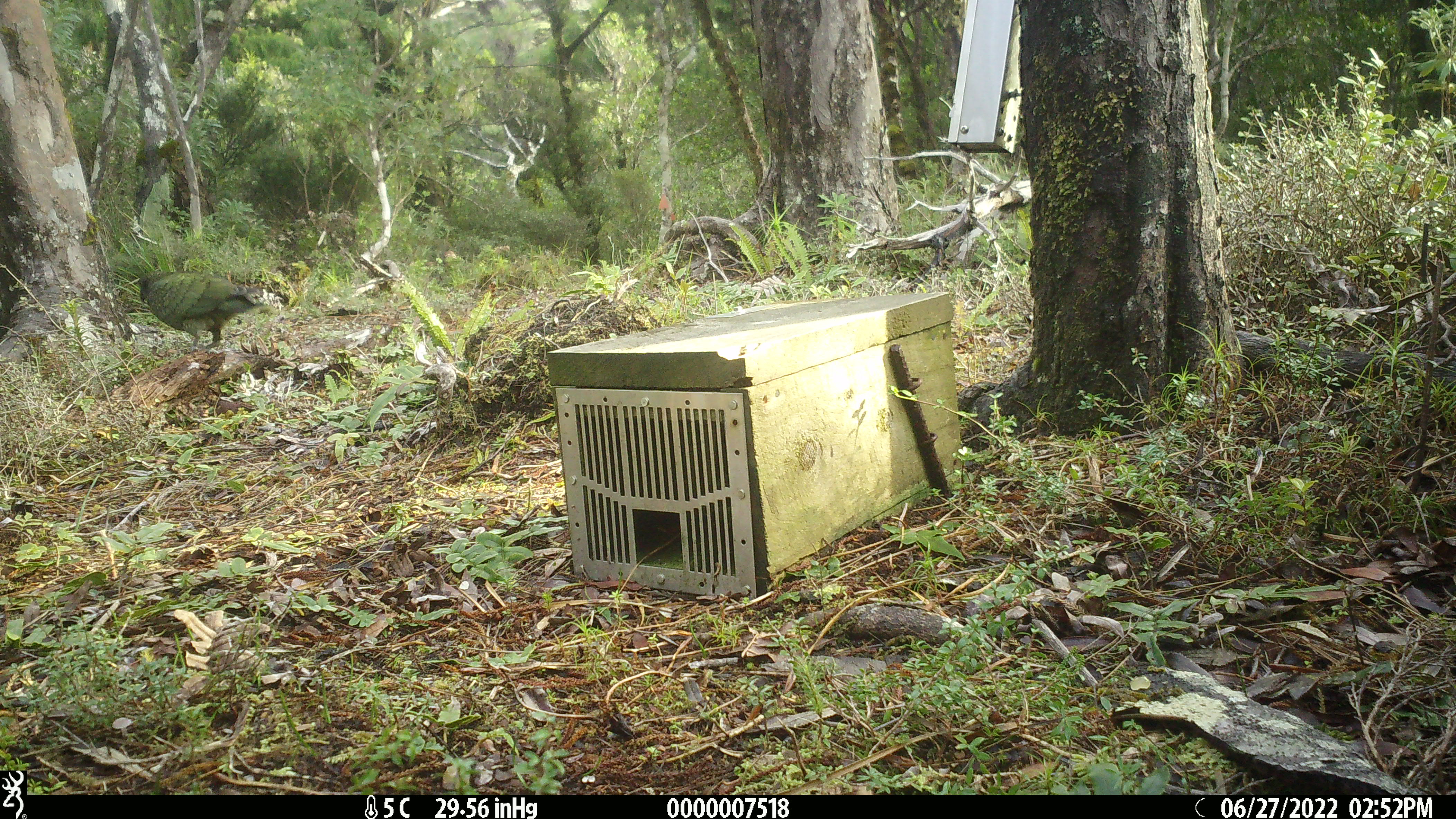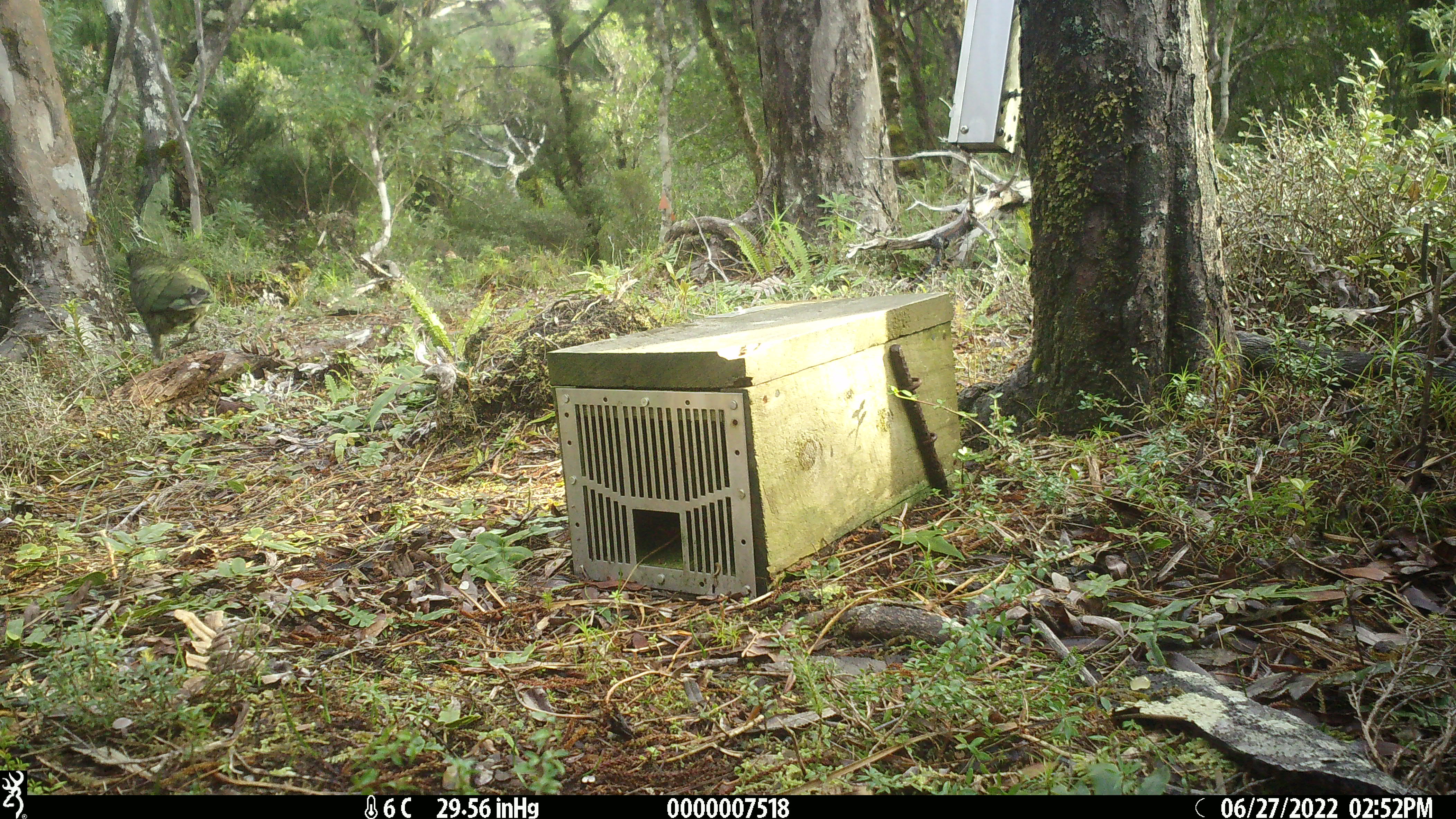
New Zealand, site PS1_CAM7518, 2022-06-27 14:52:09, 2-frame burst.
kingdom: Animalia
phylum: Chordata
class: Aves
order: Psittaciformes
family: Strigopidae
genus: Nestor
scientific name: Nestor notabilis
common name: kea